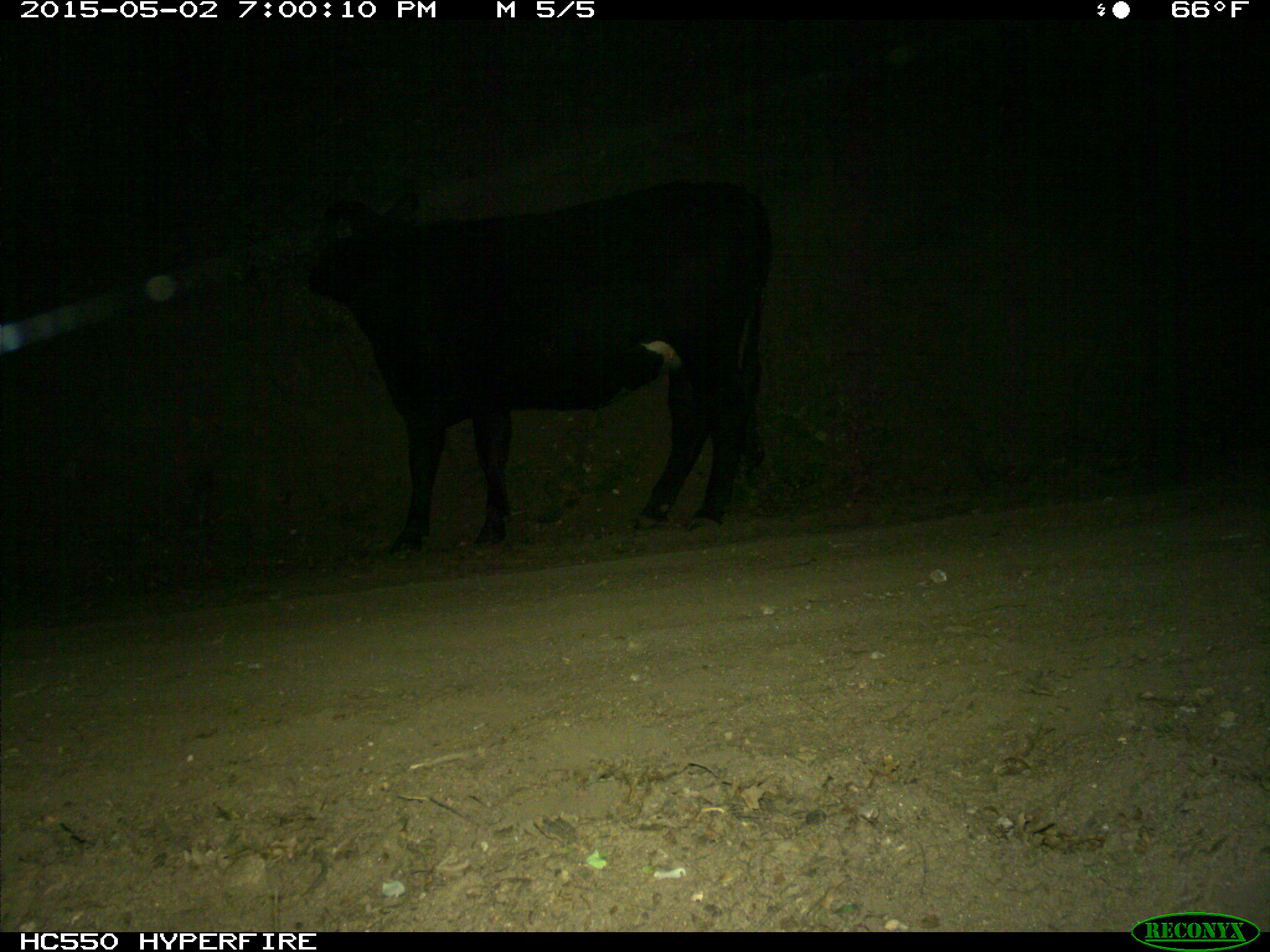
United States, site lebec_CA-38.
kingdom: Animalia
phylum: Chordata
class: Mammalia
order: Artiodactyla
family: Bovidae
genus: Bos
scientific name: Bos taurus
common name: domestic cow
Bos taurus (domestic cow).